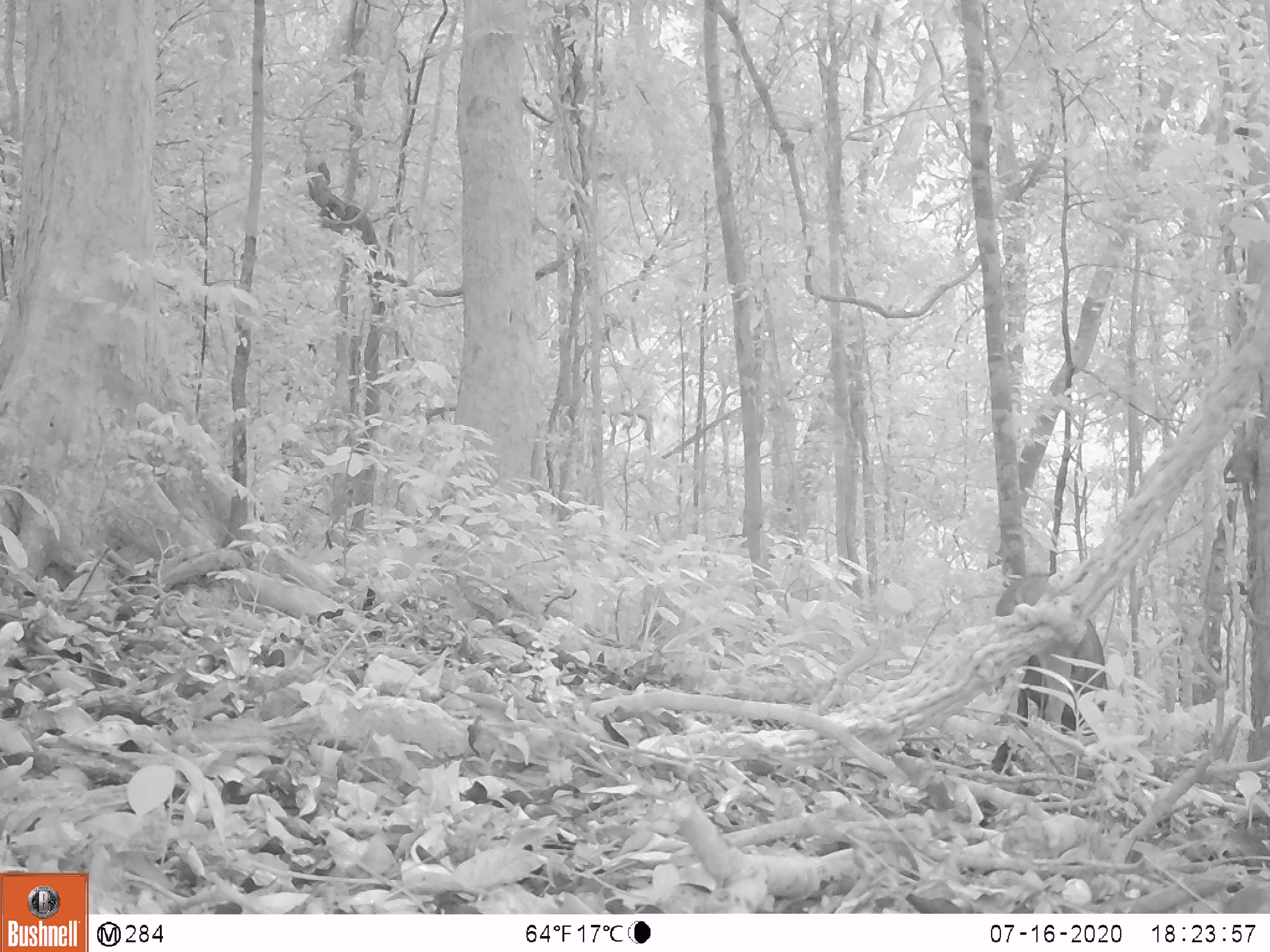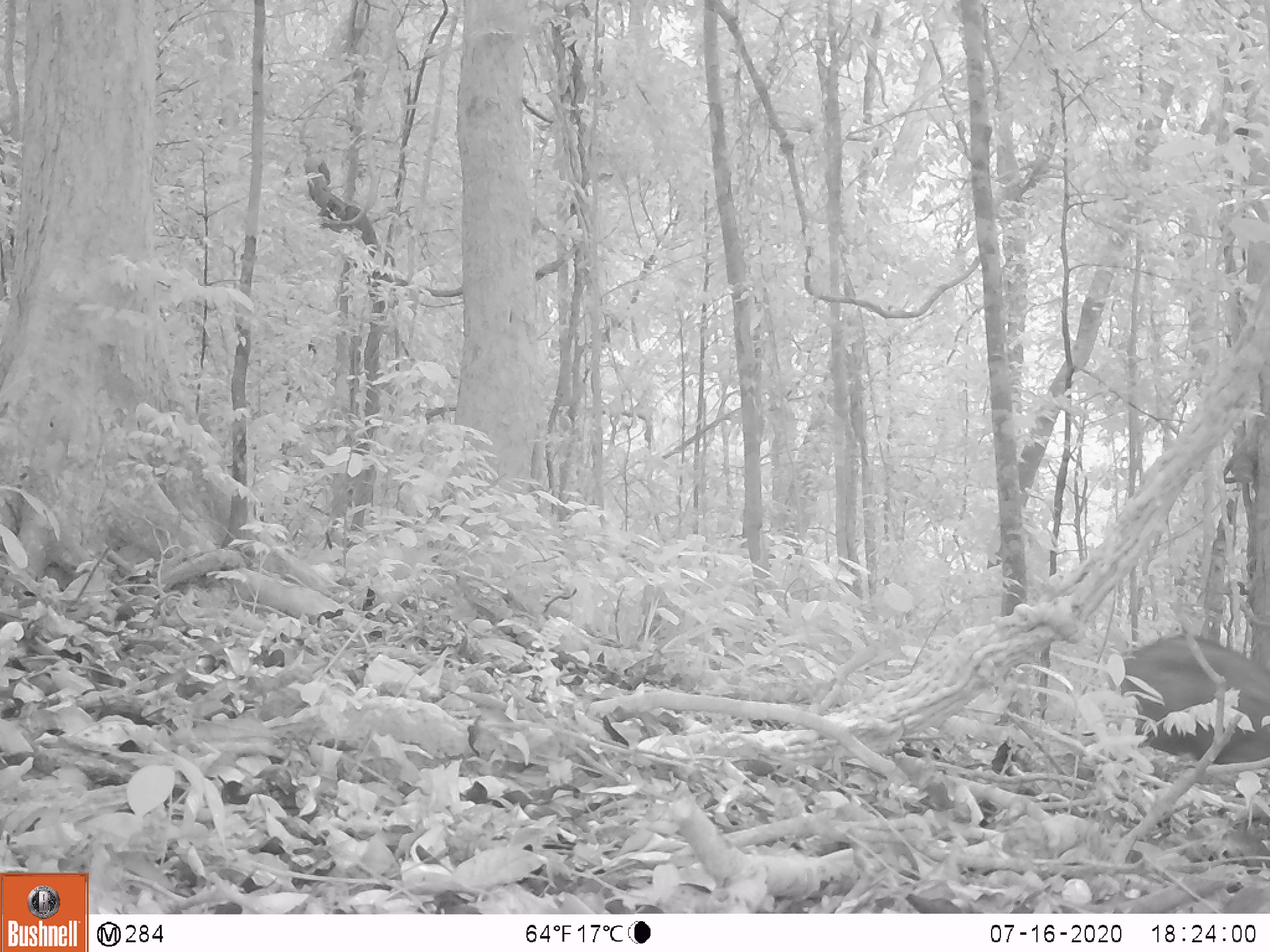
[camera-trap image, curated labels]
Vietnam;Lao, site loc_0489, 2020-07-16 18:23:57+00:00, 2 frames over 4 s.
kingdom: Animalia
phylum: Chordata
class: Mammalia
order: Artiodactyla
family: Suidae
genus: Sus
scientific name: Sus scrofa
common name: eurasian wild pig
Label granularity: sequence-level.